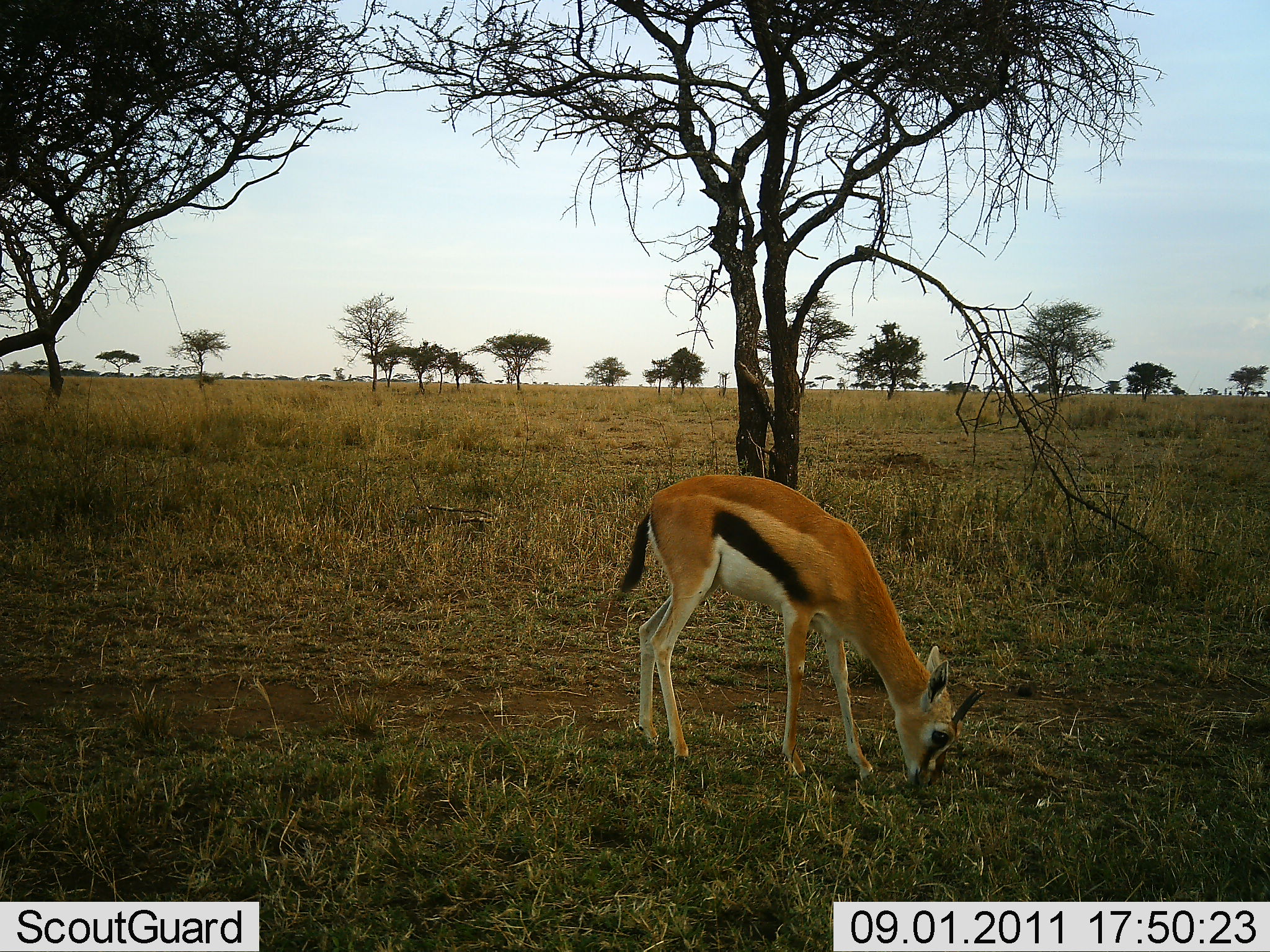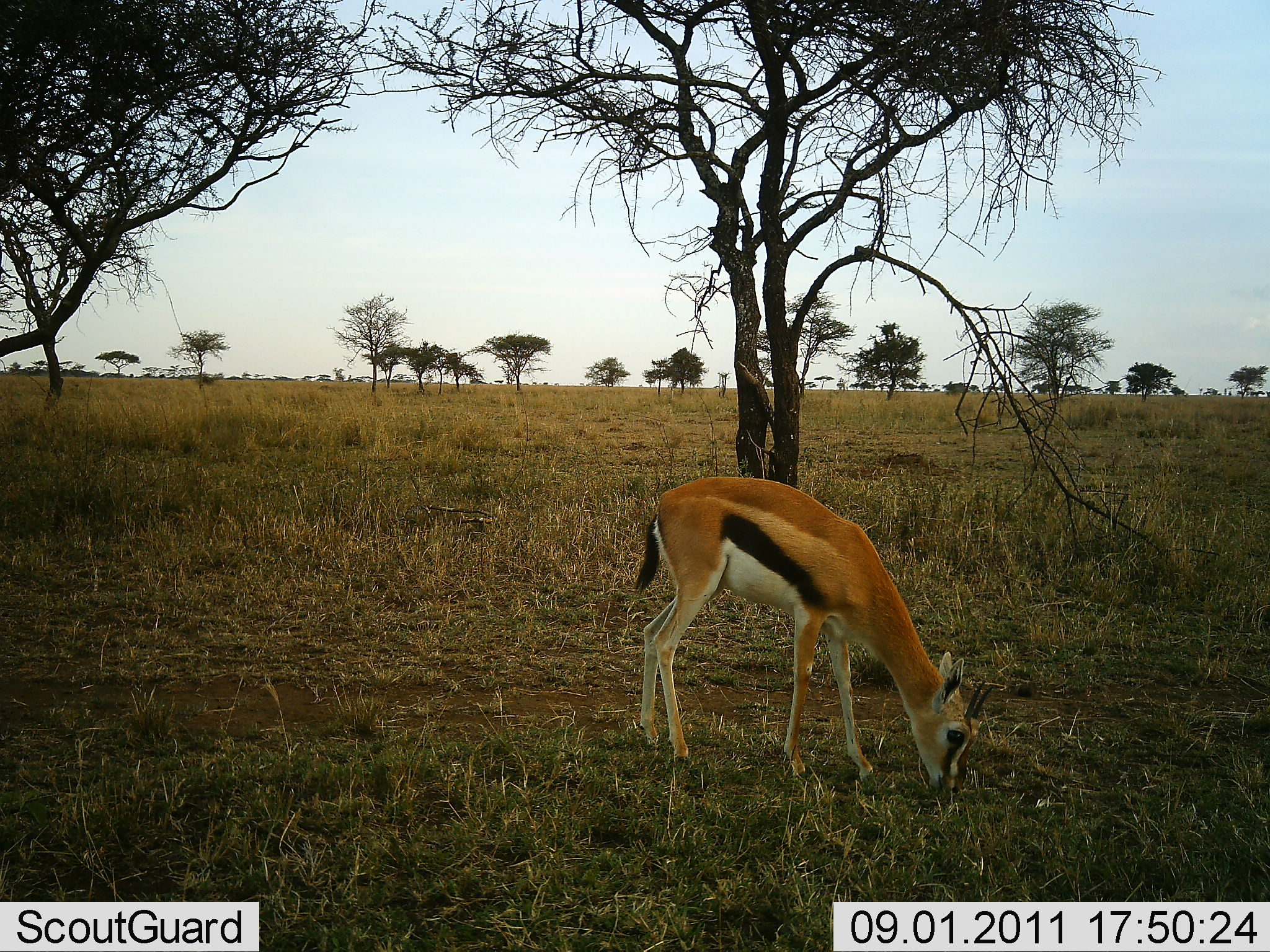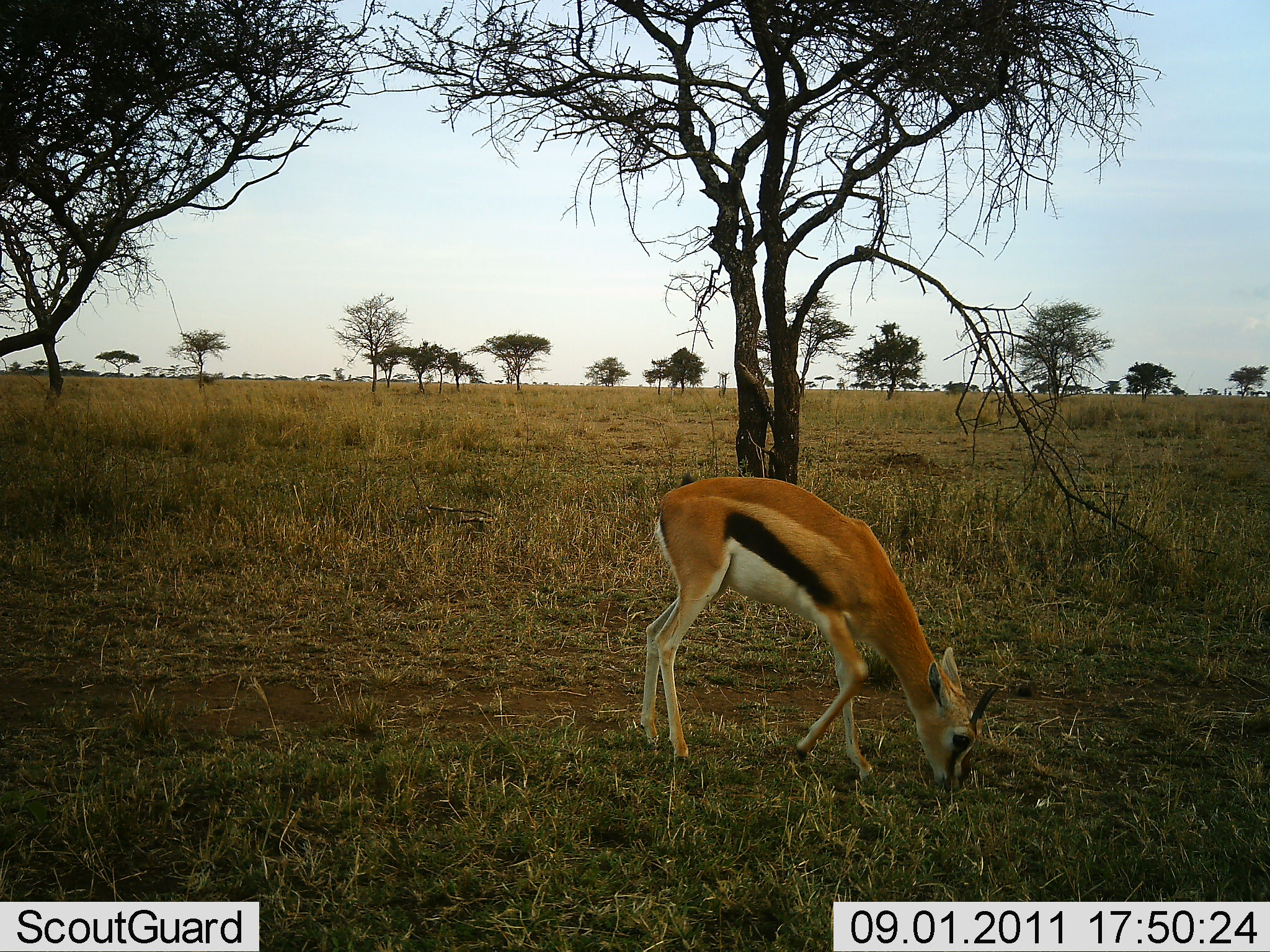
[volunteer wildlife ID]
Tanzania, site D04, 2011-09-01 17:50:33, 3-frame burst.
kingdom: Animalia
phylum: Chordata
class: Mammalia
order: Artiodactyla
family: Bovidae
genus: Eudorcas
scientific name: Eudorcas thomsonii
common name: thomson's gazelle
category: gazellethomsons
Gazellethomsons (thomson's gazelle) (Eudorcas thomsonii), count 1. Behavior (volunteer vote fractions): standing 38%, resting 0%, moving 8%, interacting 0%. Young present (vote fraction): 8%. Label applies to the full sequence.